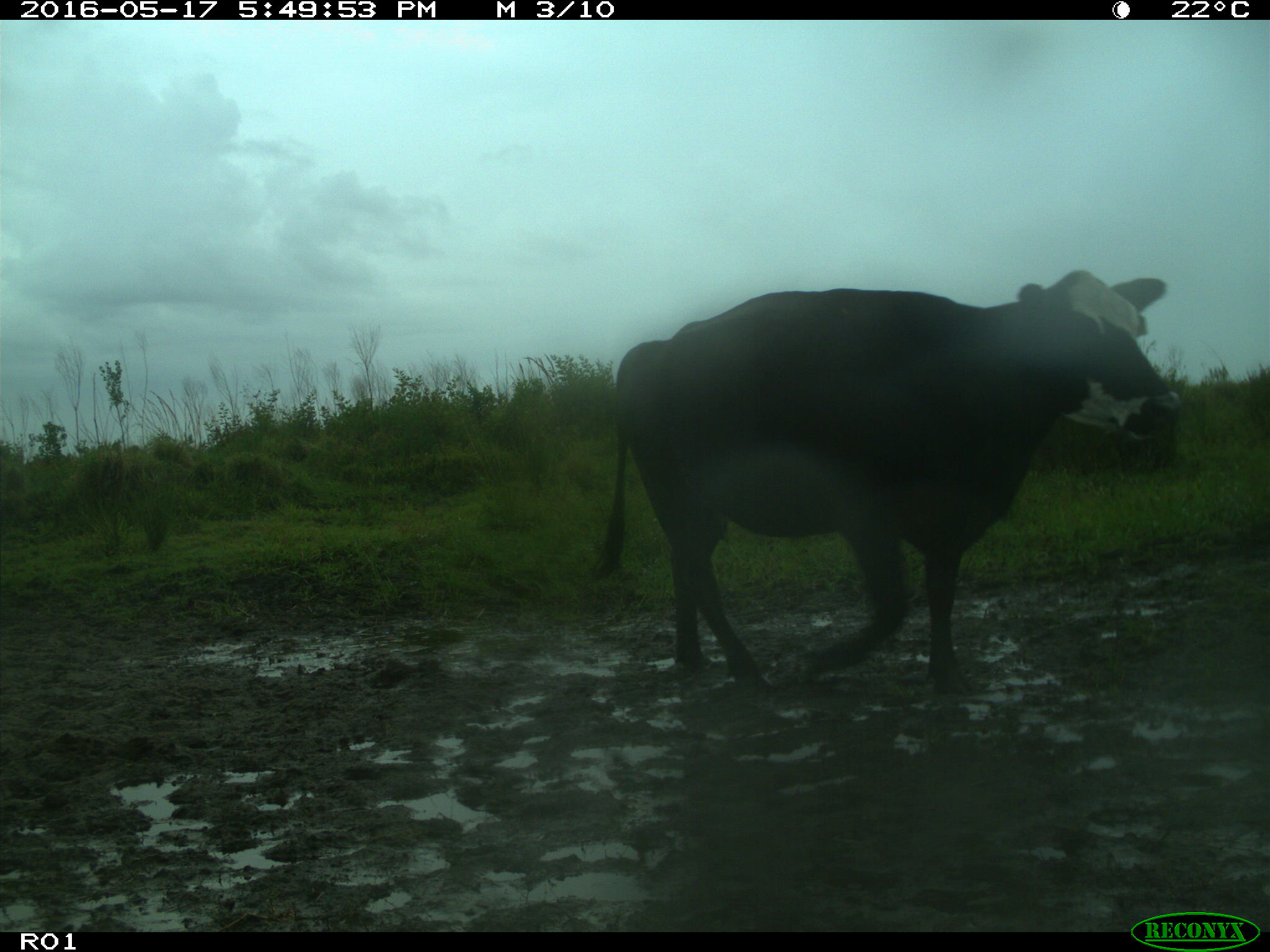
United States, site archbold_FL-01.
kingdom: Animalia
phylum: Chordata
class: Mammalia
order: Artiodactyla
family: Bovidae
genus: Bos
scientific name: Bos taurus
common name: domestic cow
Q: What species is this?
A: Bos taurus (domestic cow).